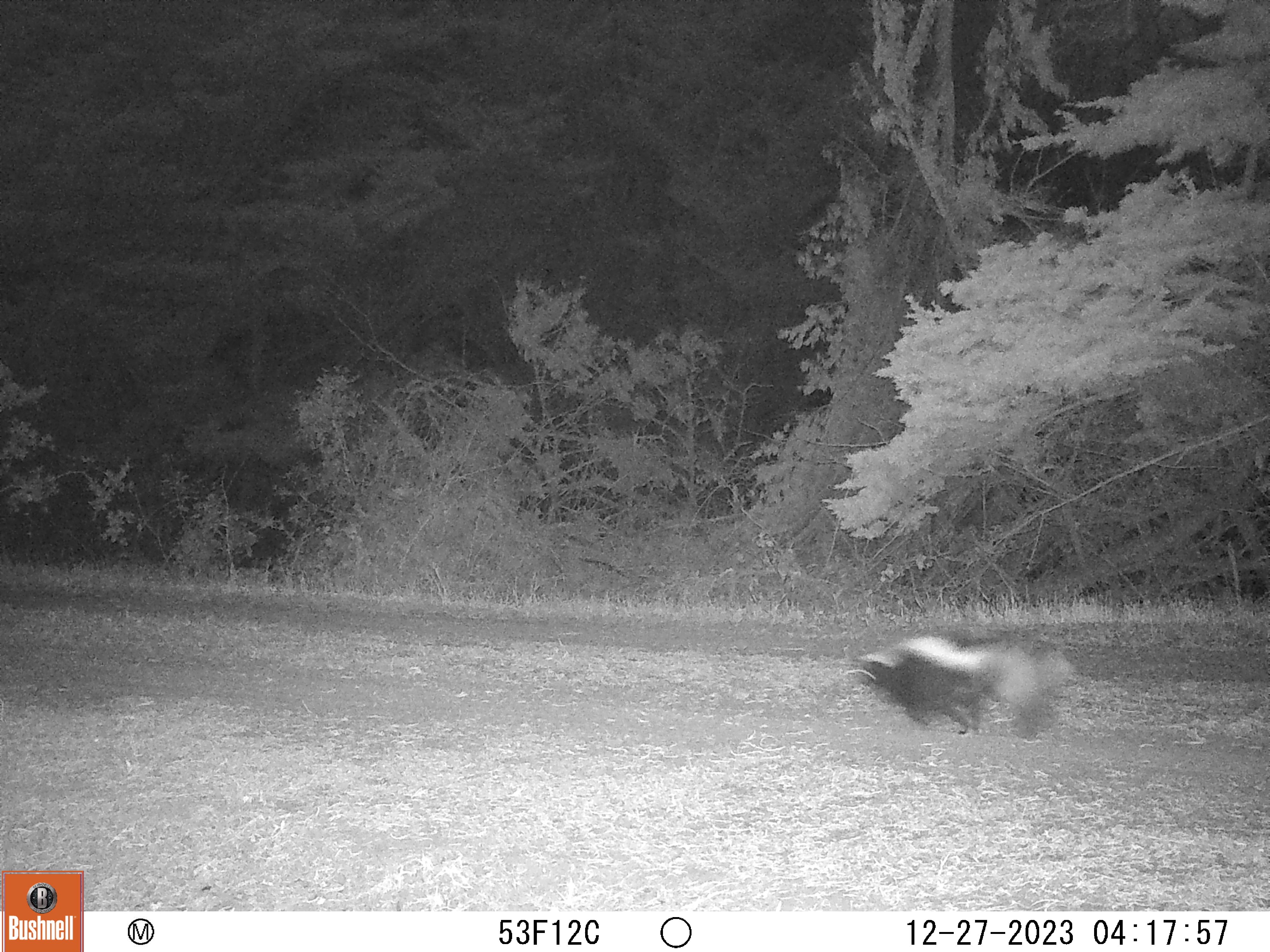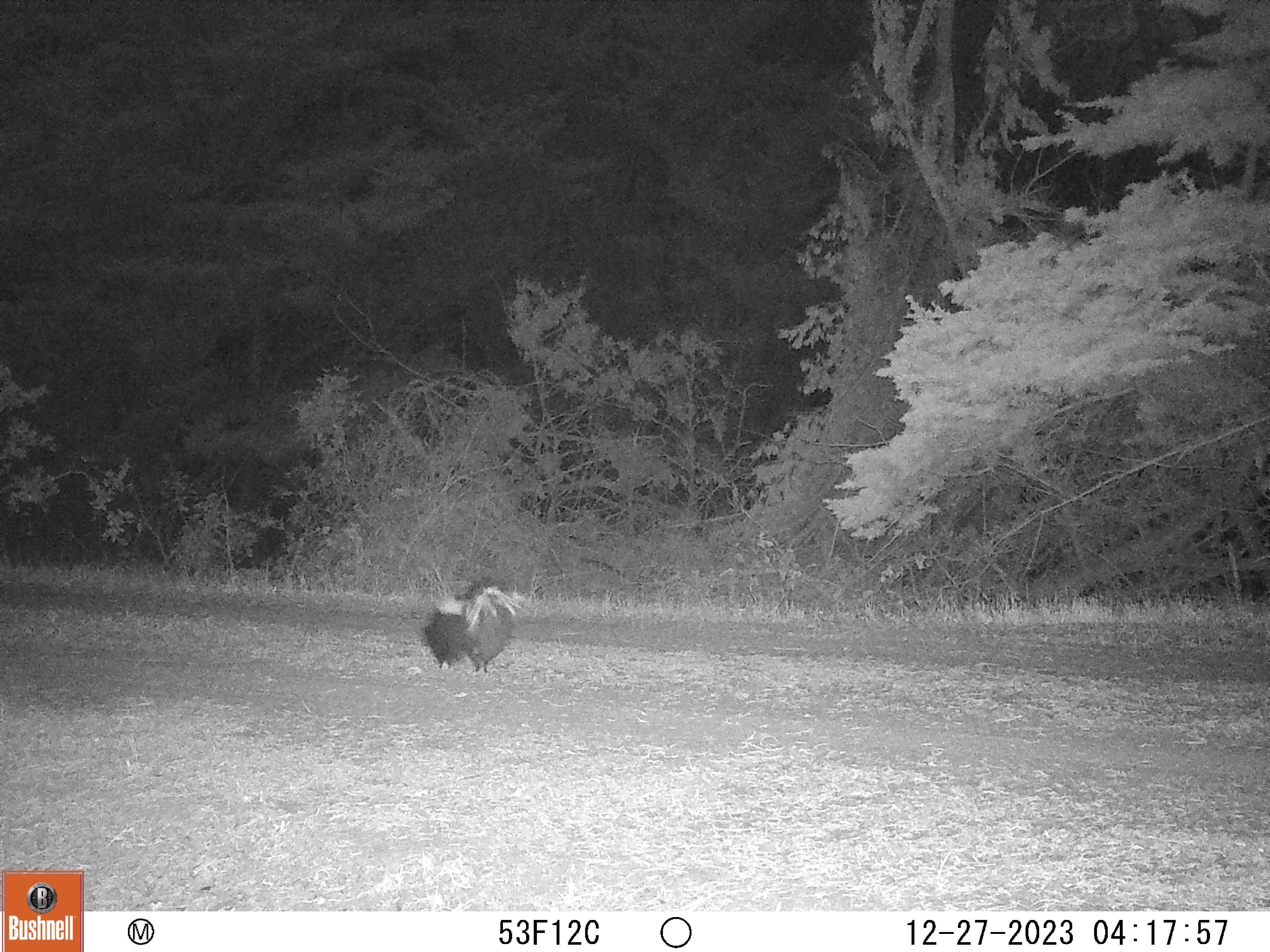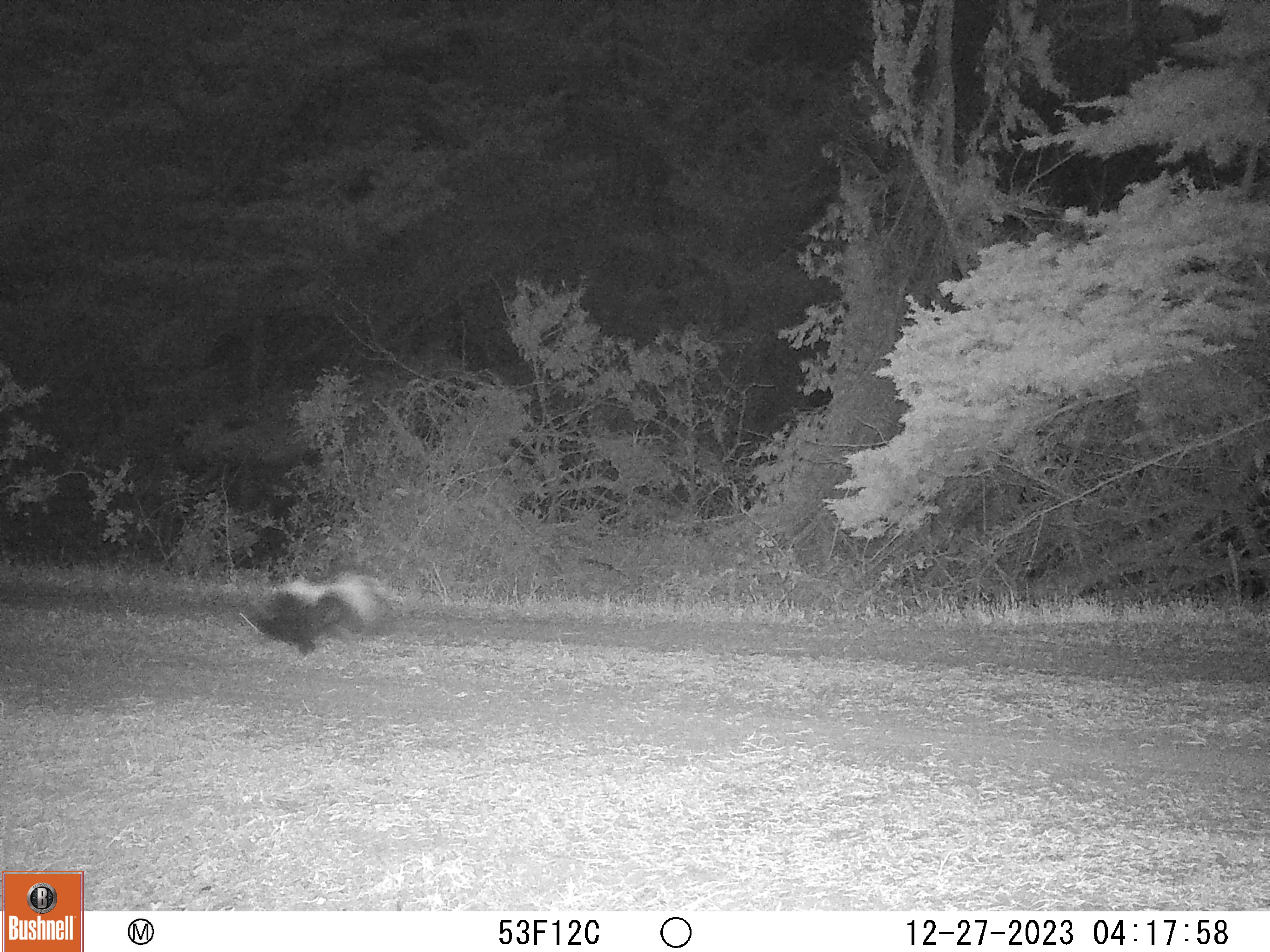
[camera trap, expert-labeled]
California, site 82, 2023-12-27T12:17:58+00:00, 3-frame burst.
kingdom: Animalia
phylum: Chordata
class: Mammalia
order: Carnivora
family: Mephitidae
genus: Mephitis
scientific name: Mephitis mephitis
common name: striped skunk